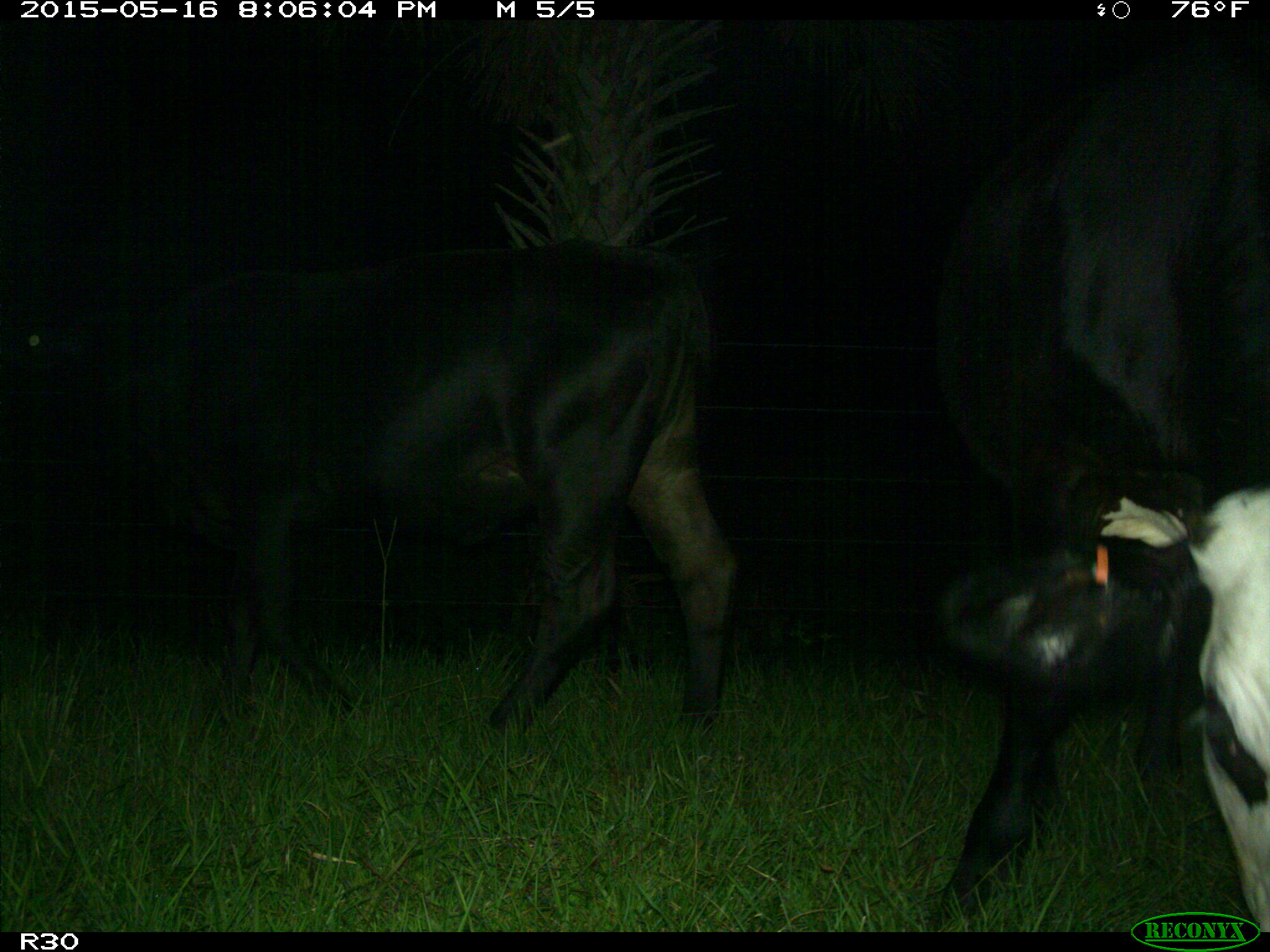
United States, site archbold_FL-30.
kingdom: Animalia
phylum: Chordata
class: Mammalia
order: Artiodactyla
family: Bovidae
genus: Bos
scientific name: Bos taurus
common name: domestic cow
Bos taurus (domestic cow).